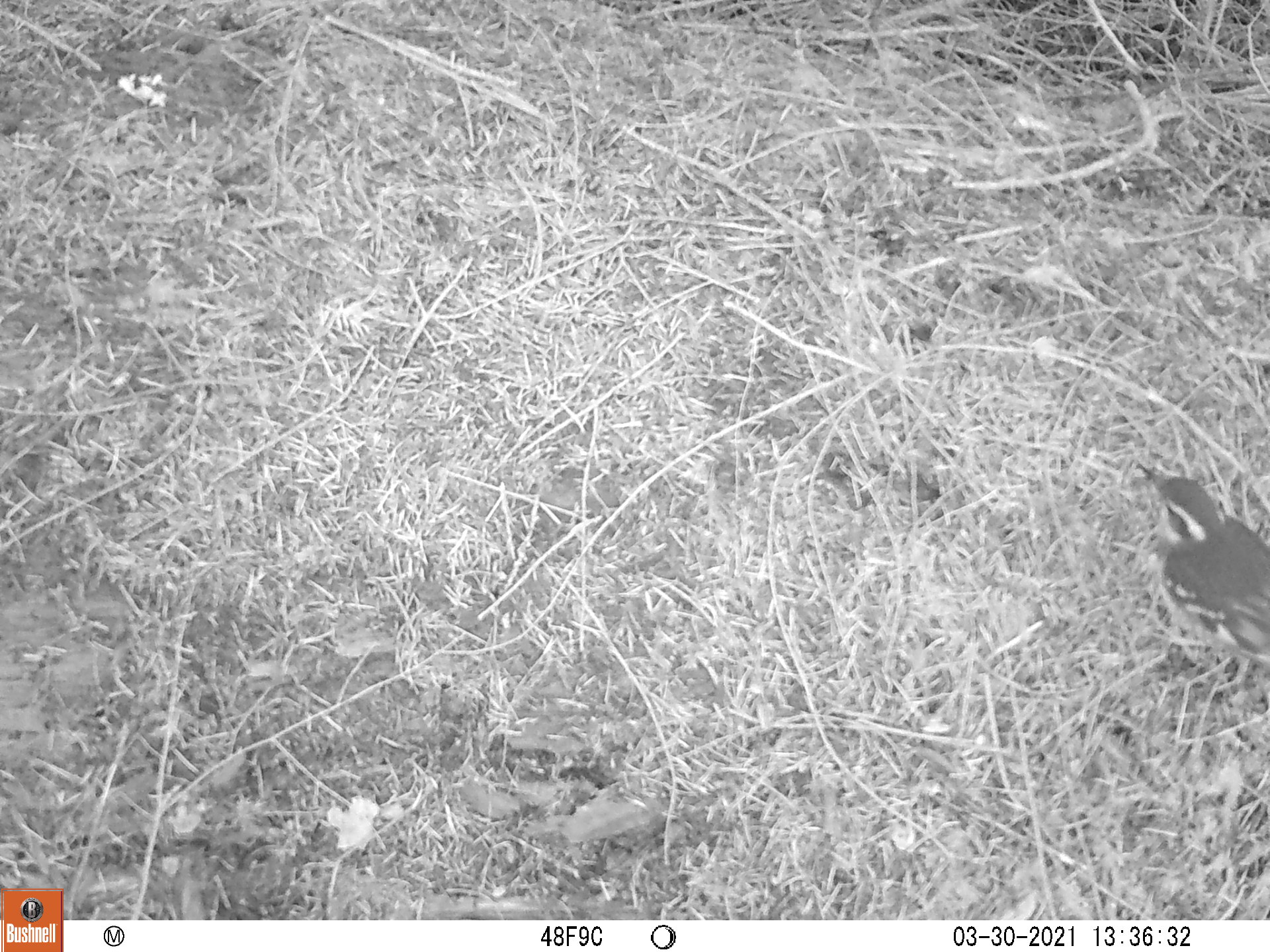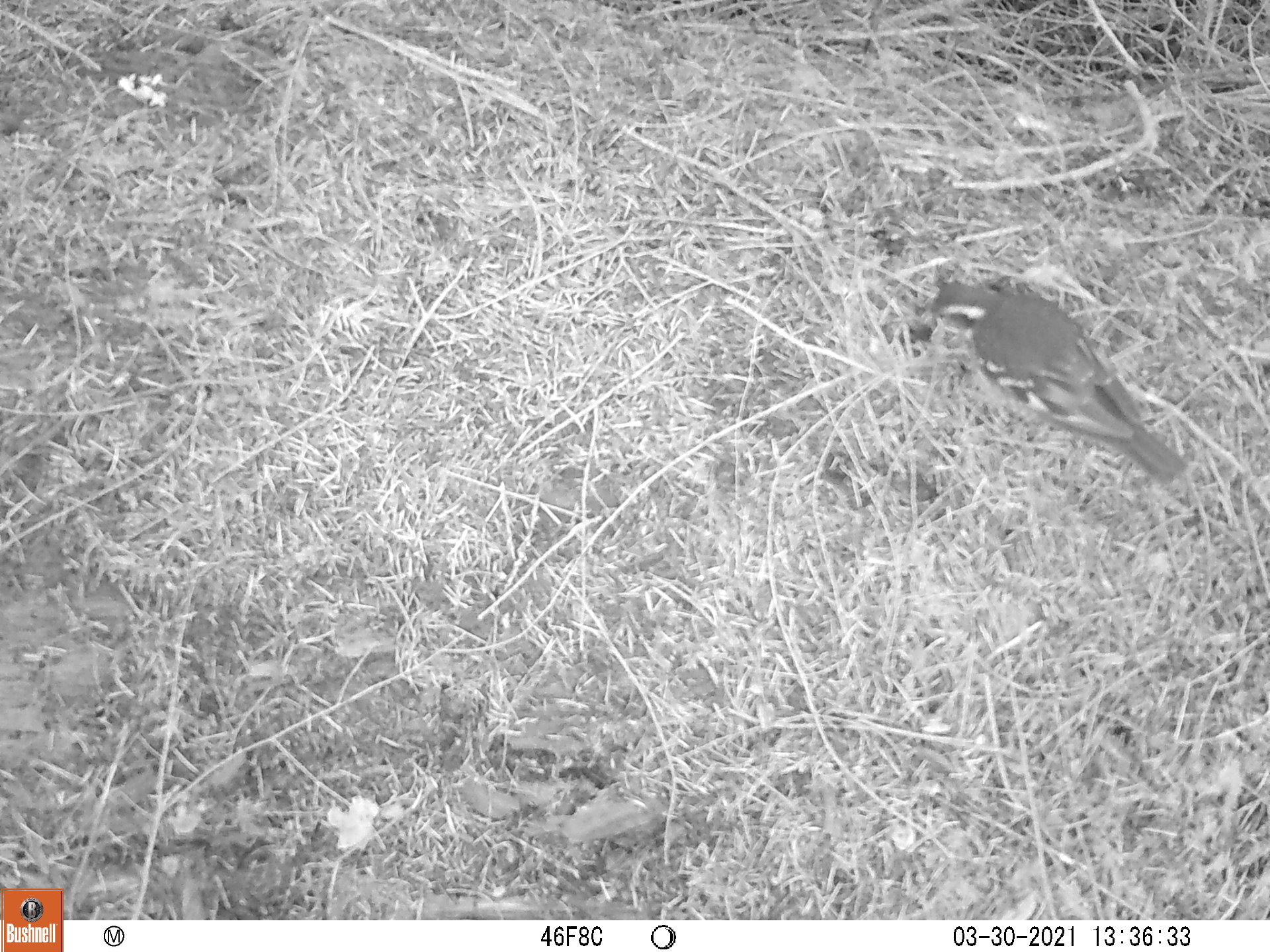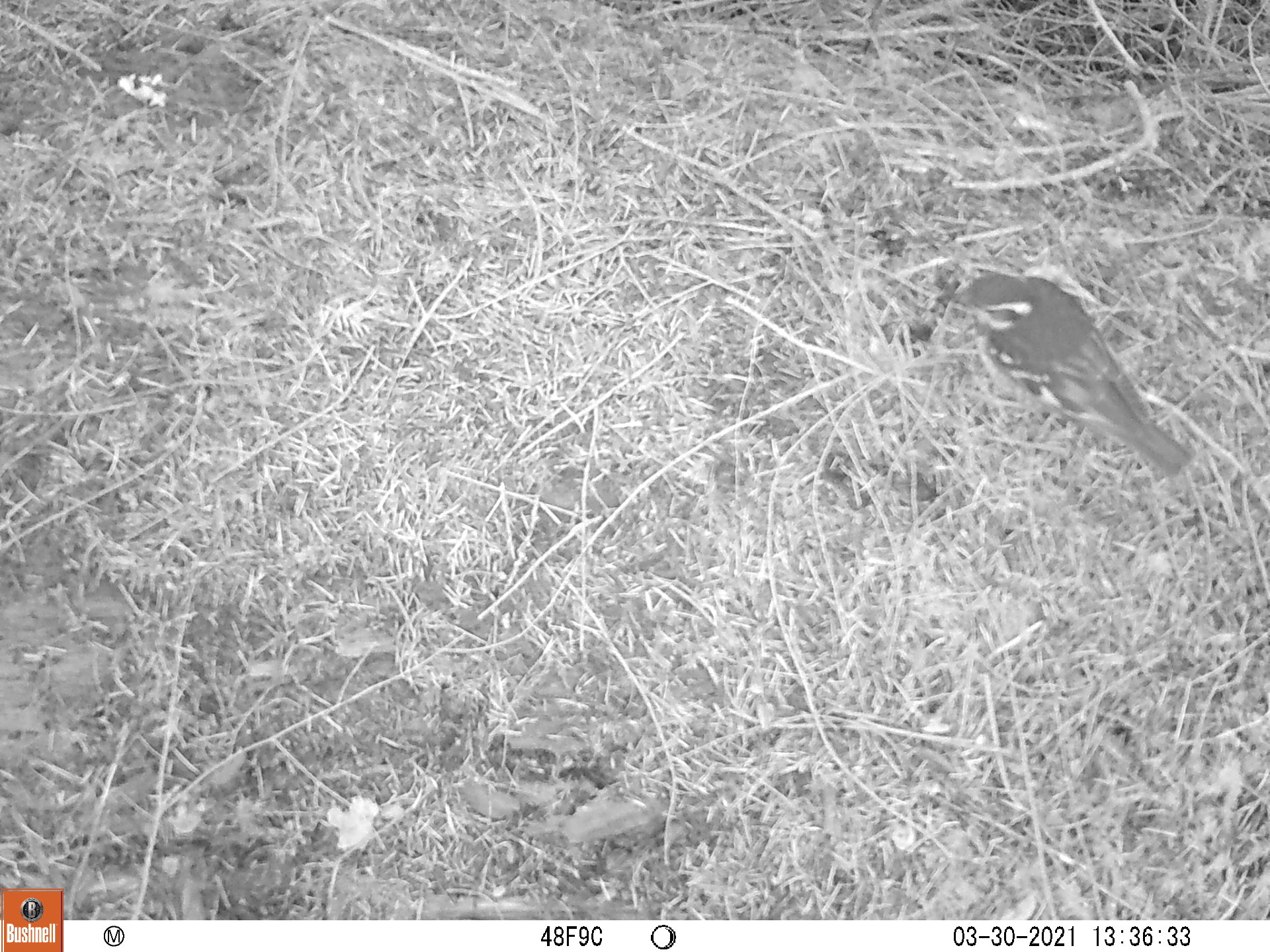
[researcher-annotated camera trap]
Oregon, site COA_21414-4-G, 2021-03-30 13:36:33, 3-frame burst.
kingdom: Animalia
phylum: Chordata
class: Aves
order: Passeriformes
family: Turdidae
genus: Ixoreus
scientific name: Ixoreus naevius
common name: varied thrush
Varied thrush (Ixoreus naevius).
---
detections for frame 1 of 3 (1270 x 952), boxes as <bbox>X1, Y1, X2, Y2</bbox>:
varied thrush: <bbox>1118, 440, 1269, 728</bbox>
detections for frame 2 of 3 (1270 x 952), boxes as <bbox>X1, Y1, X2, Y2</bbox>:
varied thrush: <bbox>891, 253, 1213, 509</bbox>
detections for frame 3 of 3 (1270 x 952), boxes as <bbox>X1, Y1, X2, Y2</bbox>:
varied thrush: <bbox>911, 247, 1210, 497</bbox>